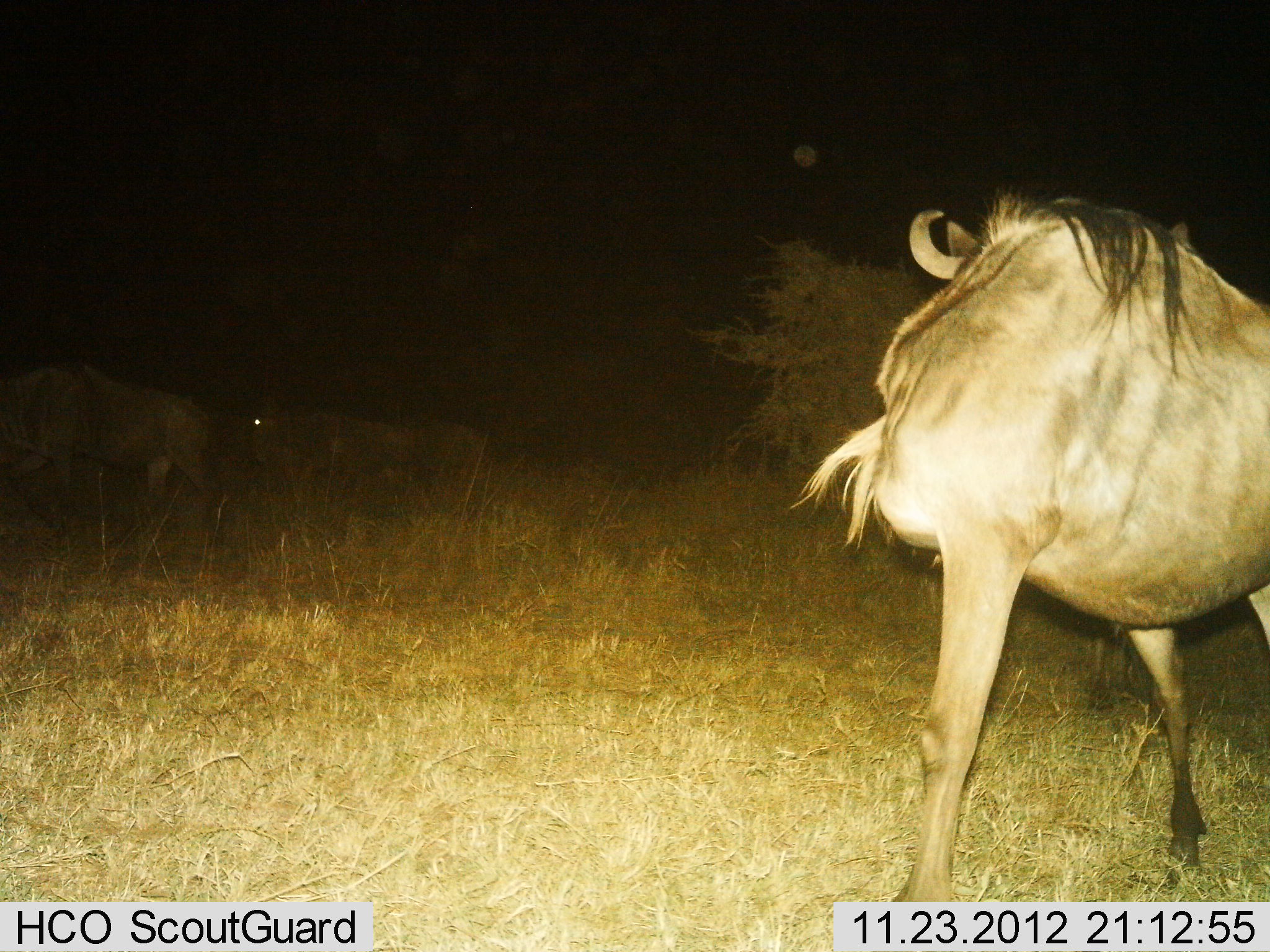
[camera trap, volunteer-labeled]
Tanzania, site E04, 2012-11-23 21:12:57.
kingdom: Animalia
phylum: Chordata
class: Mammalia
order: Artiodactyla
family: Bovidae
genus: Connochaetes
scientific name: Connochaetes taurinus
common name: blue wildebeest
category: wildebeest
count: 3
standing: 68%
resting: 5%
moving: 68%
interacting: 5%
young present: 0%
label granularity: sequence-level